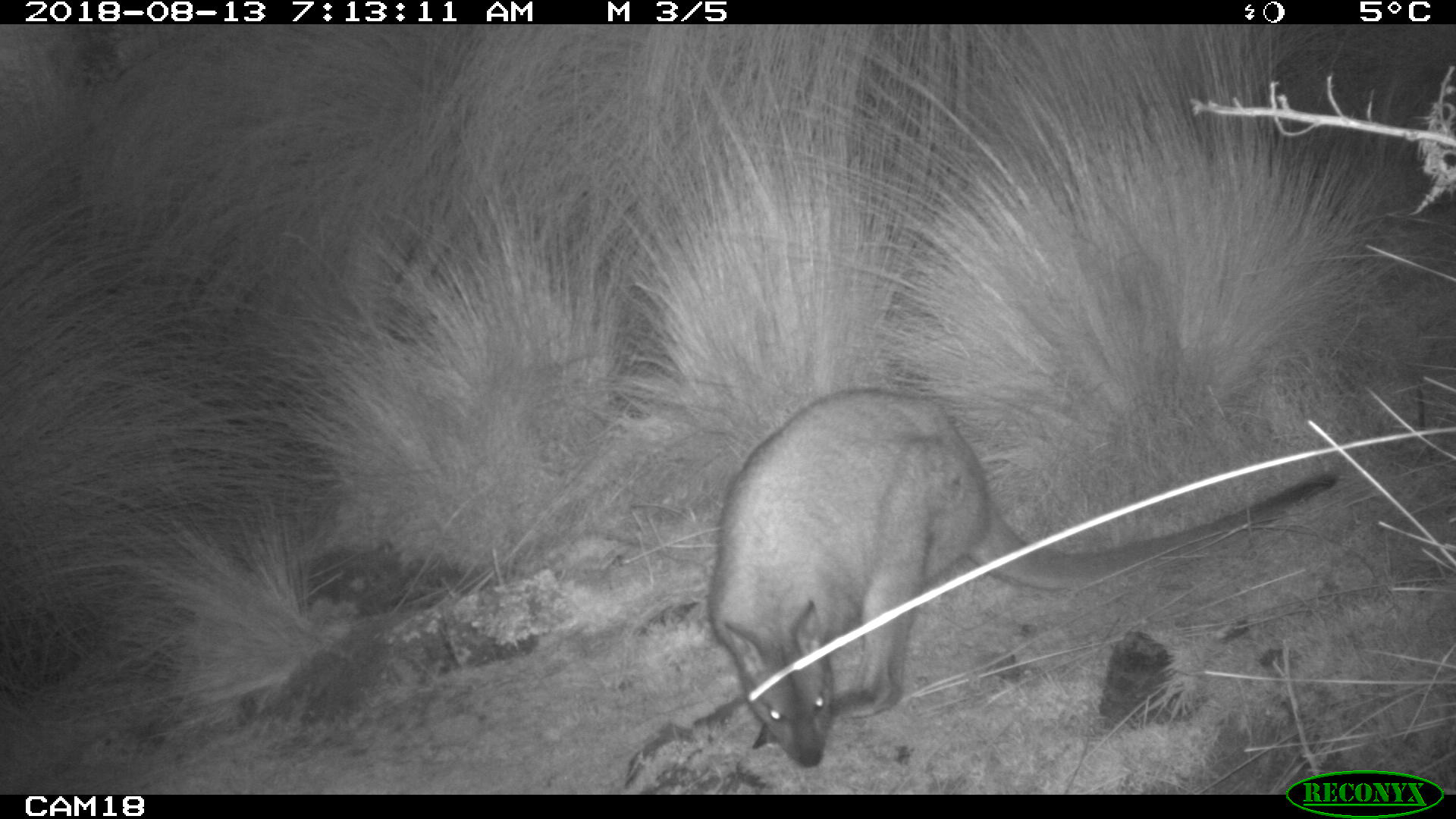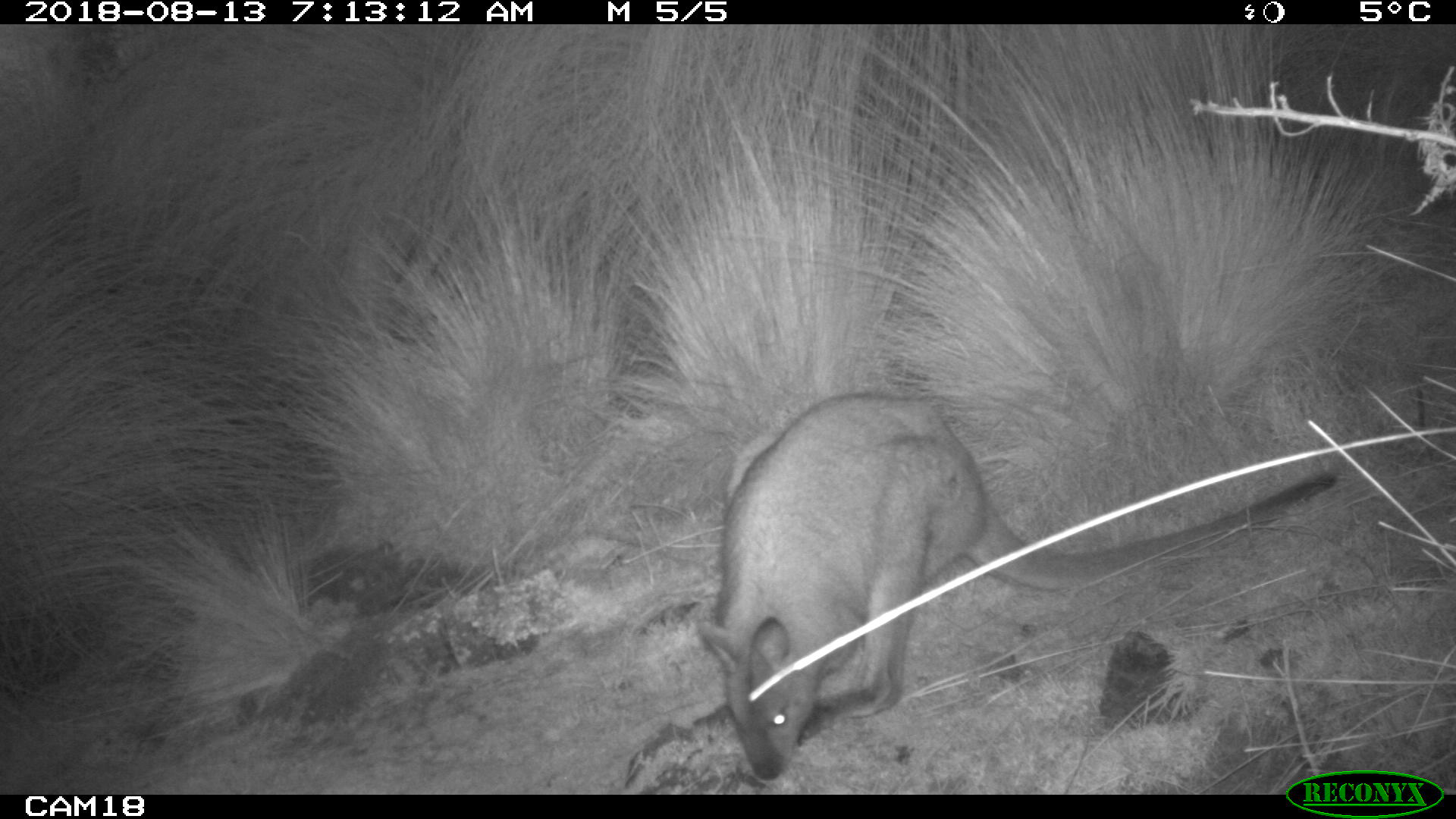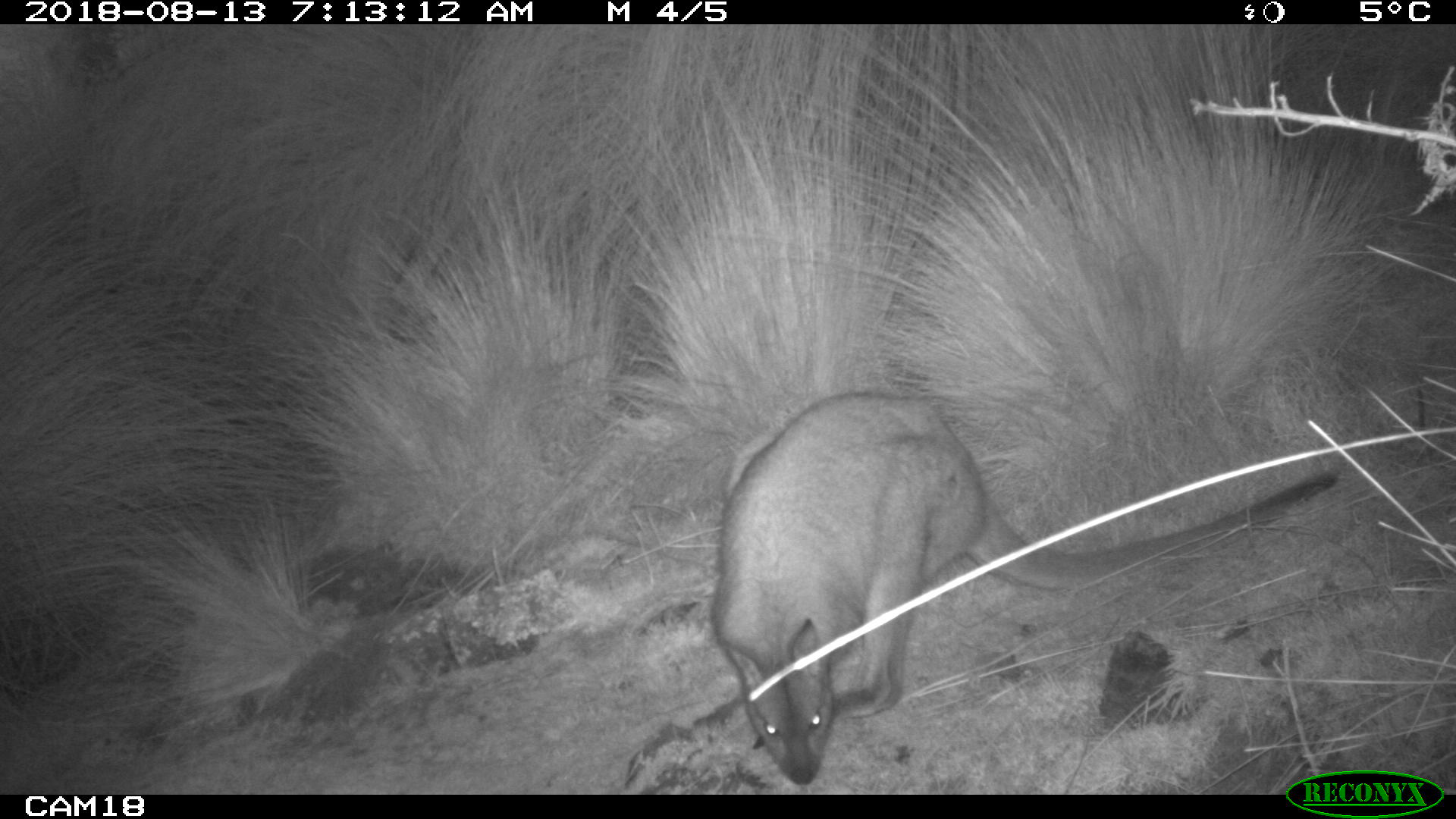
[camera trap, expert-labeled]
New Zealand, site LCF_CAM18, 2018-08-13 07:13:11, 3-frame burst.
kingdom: Animalia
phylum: Chordata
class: Mammalia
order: Diprotodontia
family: Macropodidae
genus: Notamacropus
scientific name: Notamacropus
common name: wallaby